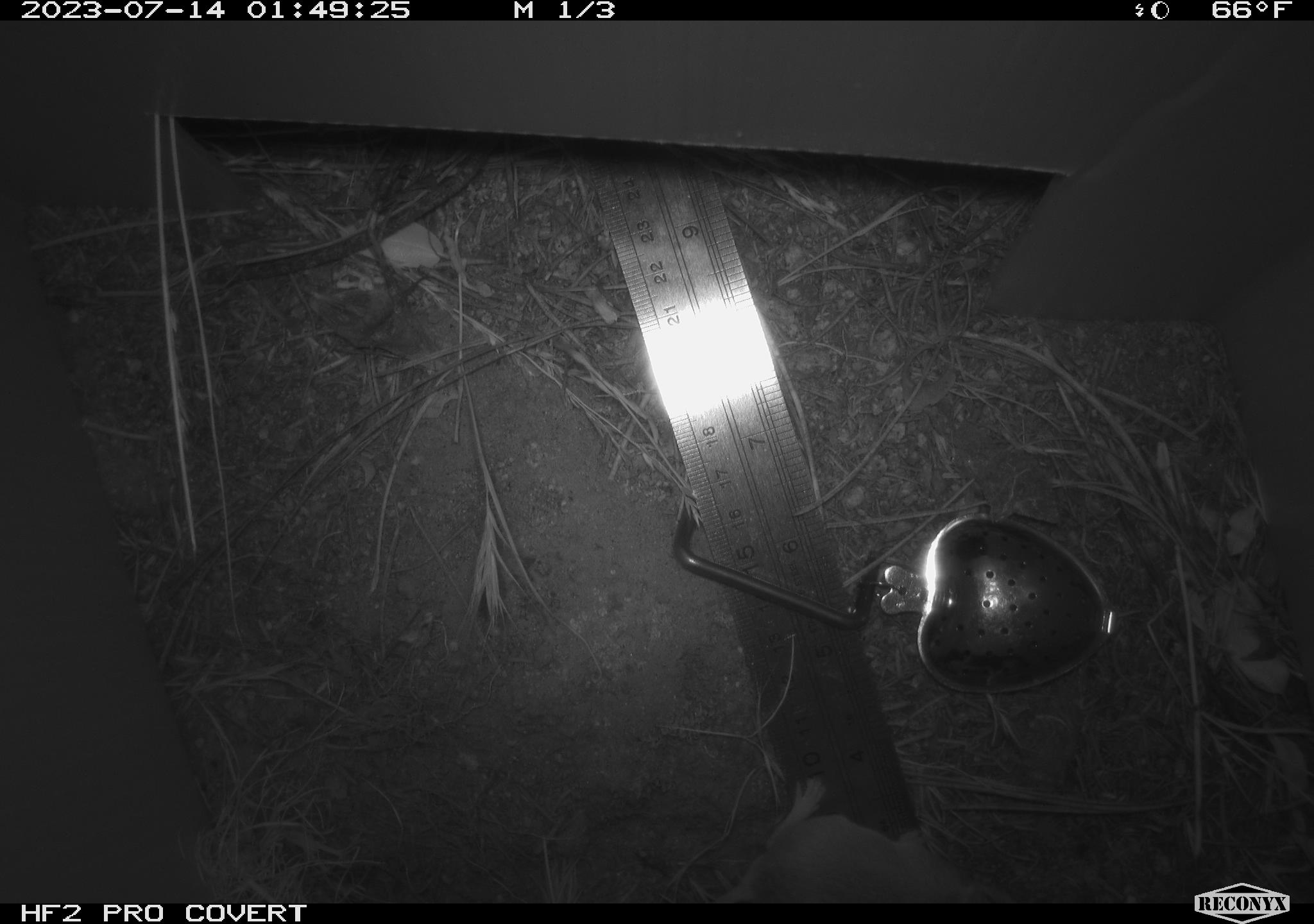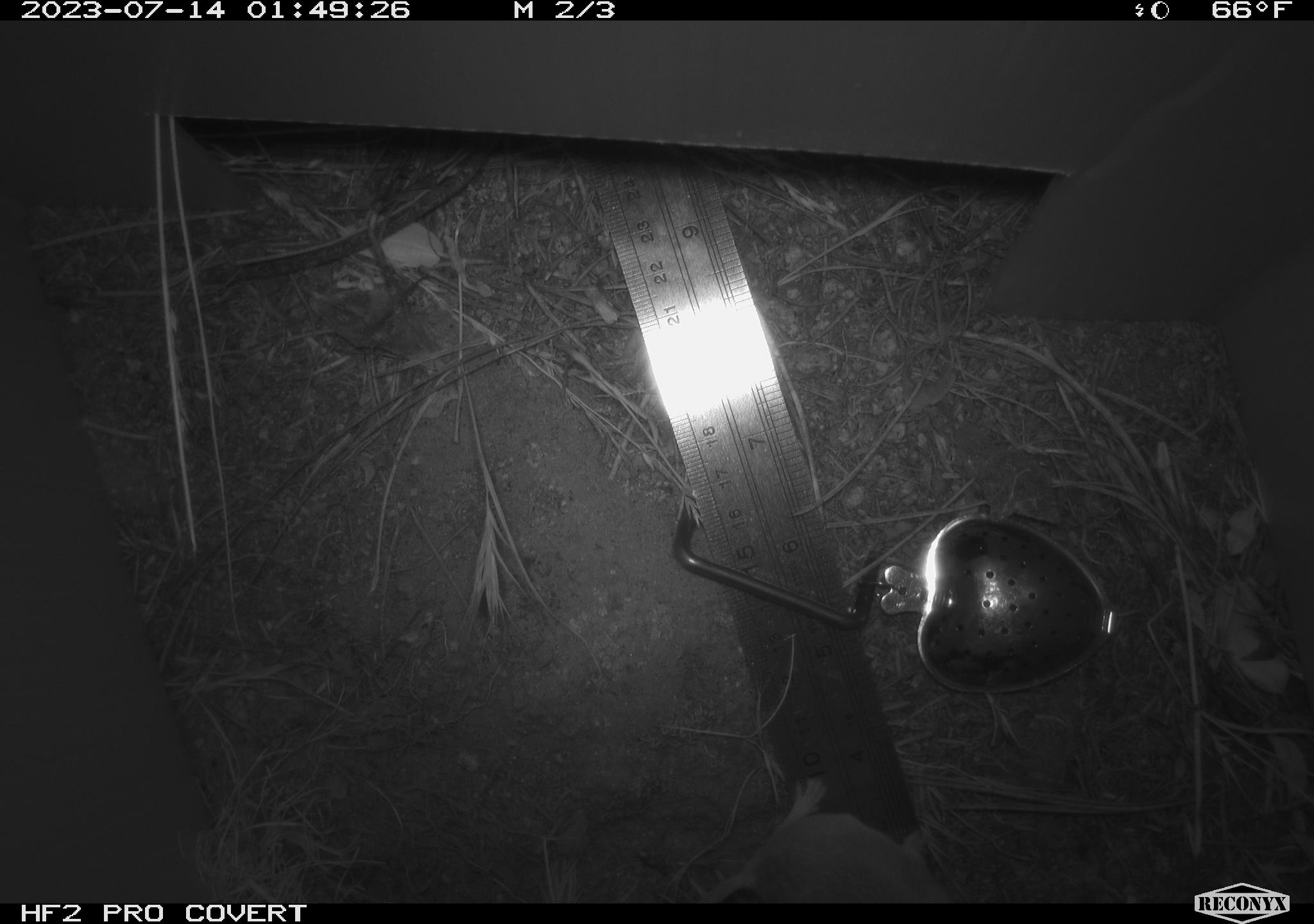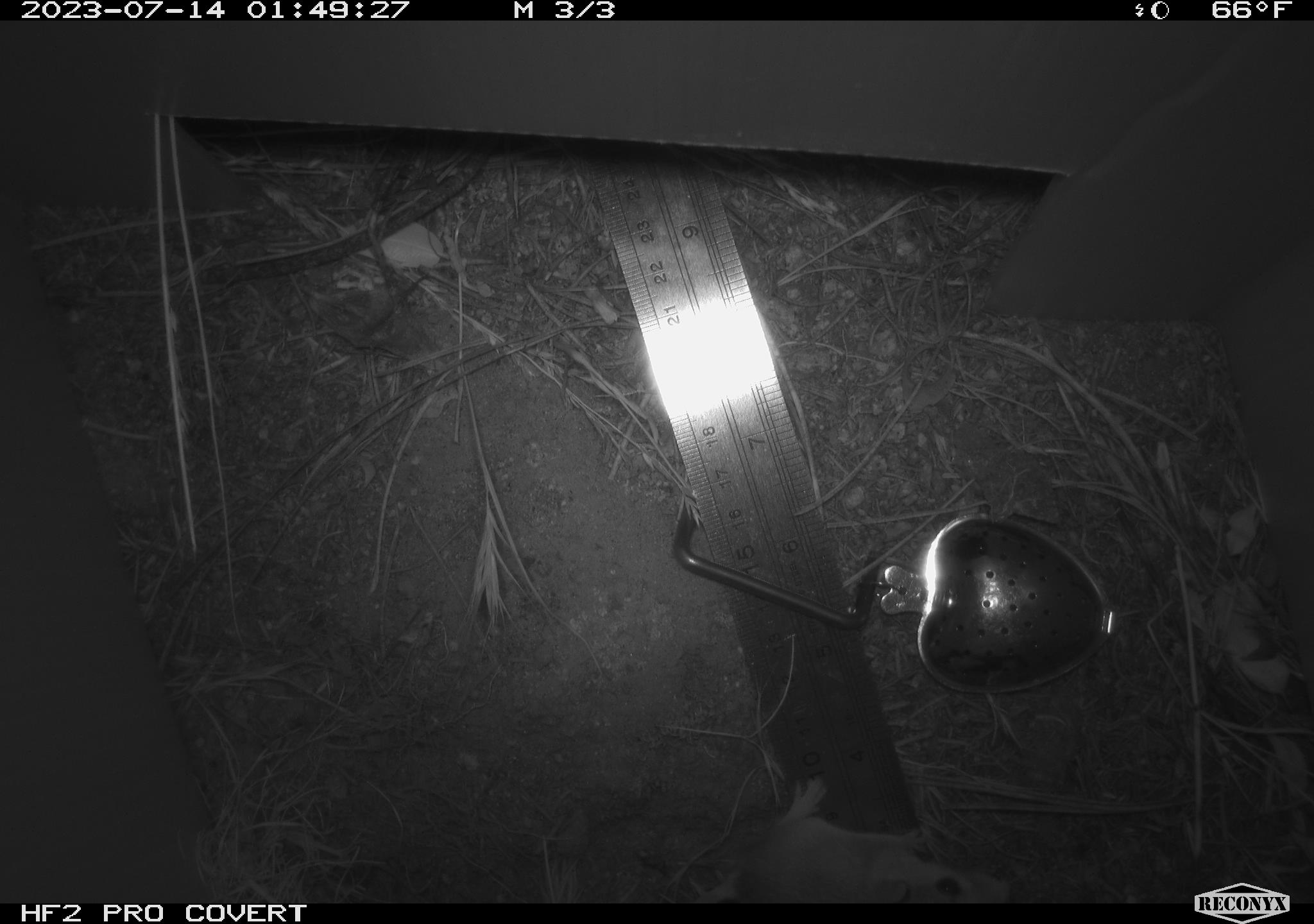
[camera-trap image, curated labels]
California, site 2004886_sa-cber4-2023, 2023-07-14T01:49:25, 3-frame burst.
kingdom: Animalia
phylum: Chordata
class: Mammalia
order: Rodentia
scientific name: Rodentia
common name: mouse species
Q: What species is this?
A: Mouse species (Rodentia).